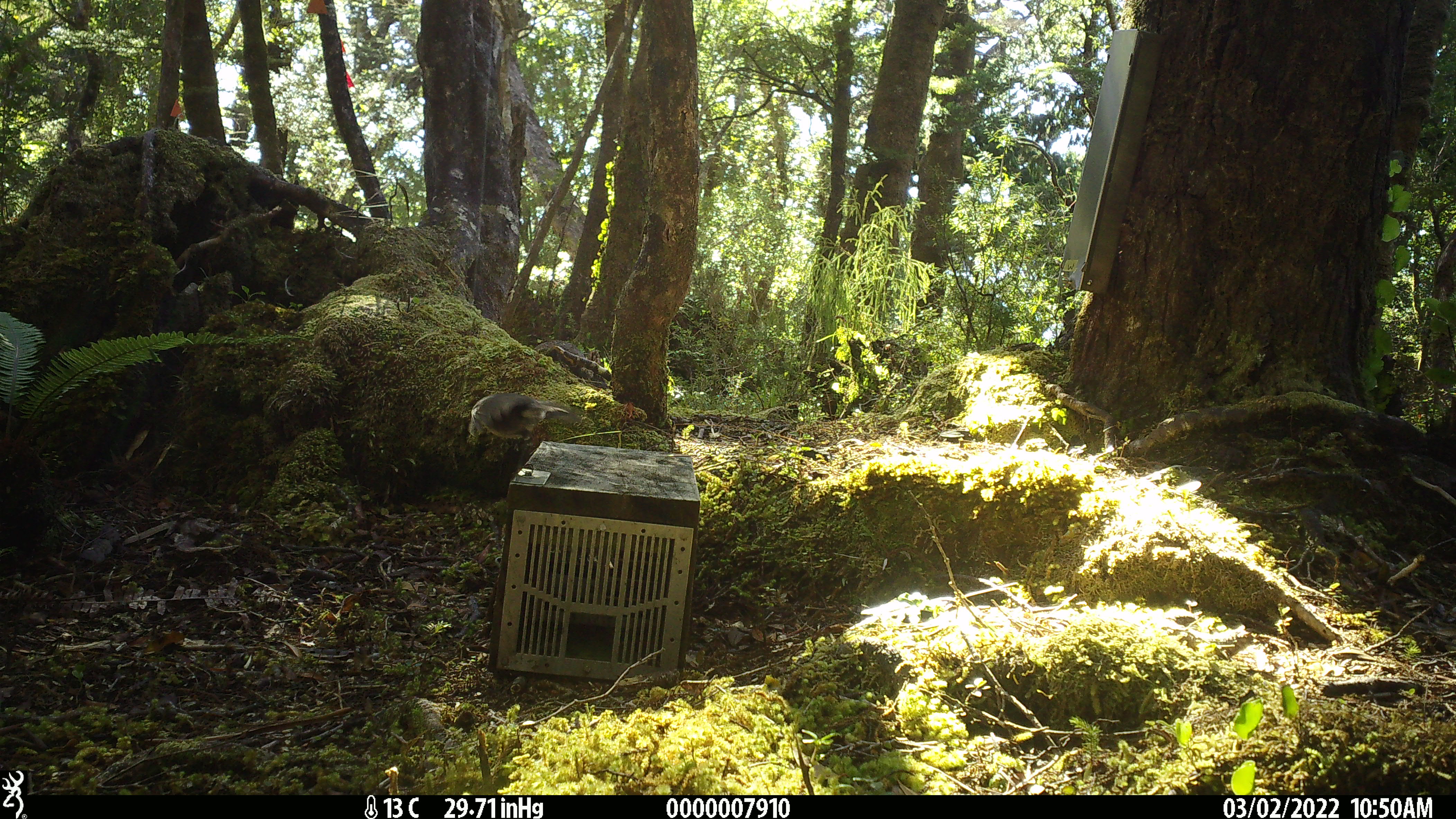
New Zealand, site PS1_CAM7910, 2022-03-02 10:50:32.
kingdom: Animalia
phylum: Chordata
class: Aves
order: Passeriformes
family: Petroicidae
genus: Petroica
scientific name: Petroica australis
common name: new zealand robin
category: robin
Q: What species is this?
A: Robin (new zealand robin) (Petroica australis).